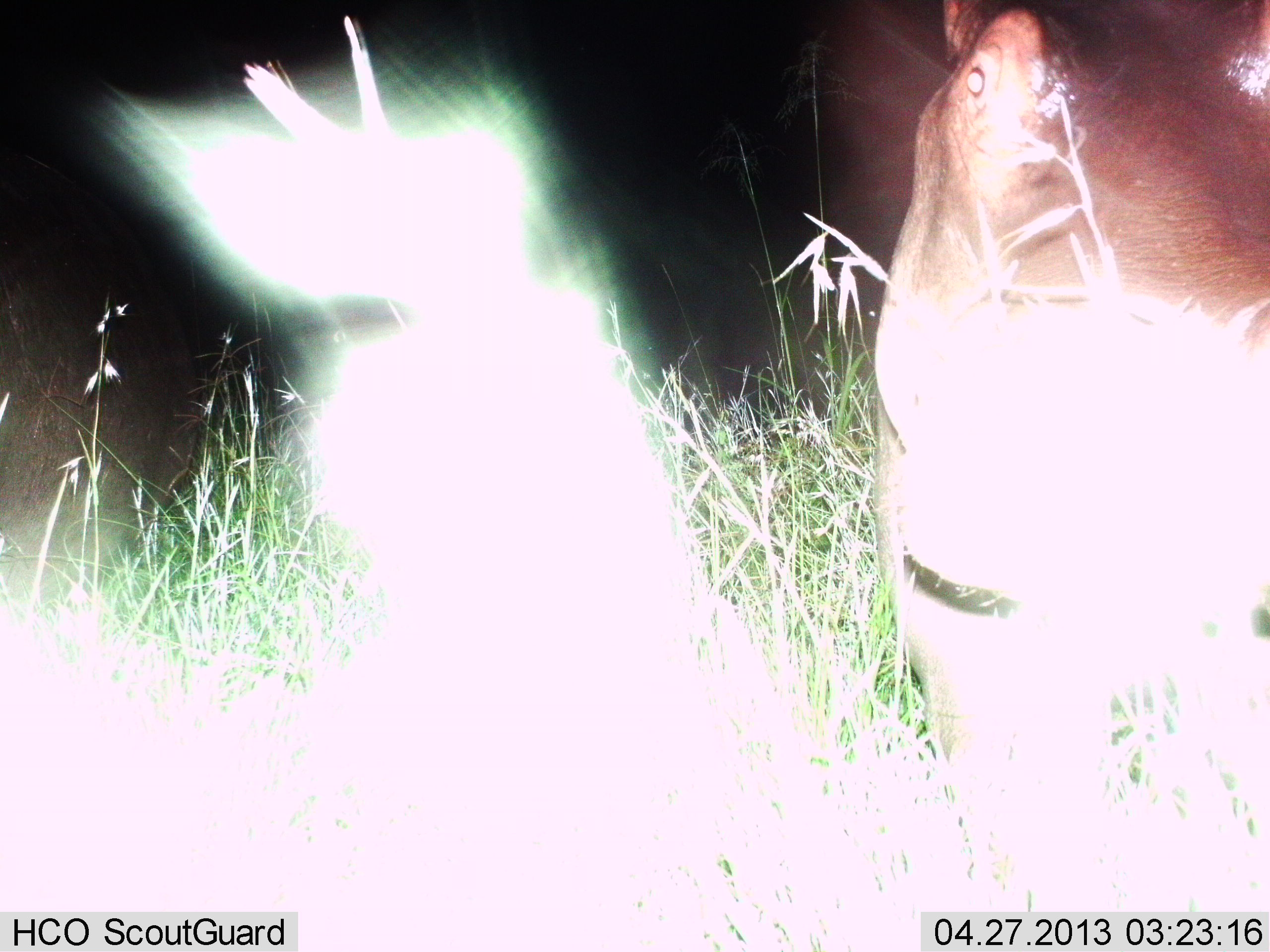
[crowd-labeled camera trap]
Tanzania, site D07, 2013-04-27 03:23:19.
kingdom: Animalia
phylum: Chordata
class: Mammalia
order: Artiodactyla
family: Hippopotamidae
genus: Hippopotamus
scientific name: Hippopotamus amphibius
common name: hippopotamus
Hippopotamus (Hippopotamus amphibius), count 1. Behavior (volunteer vote fractions): standing 93%, resting 0%, moving 0%, interacting 14%. Young present (vote fraction): 0%. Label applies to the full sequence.